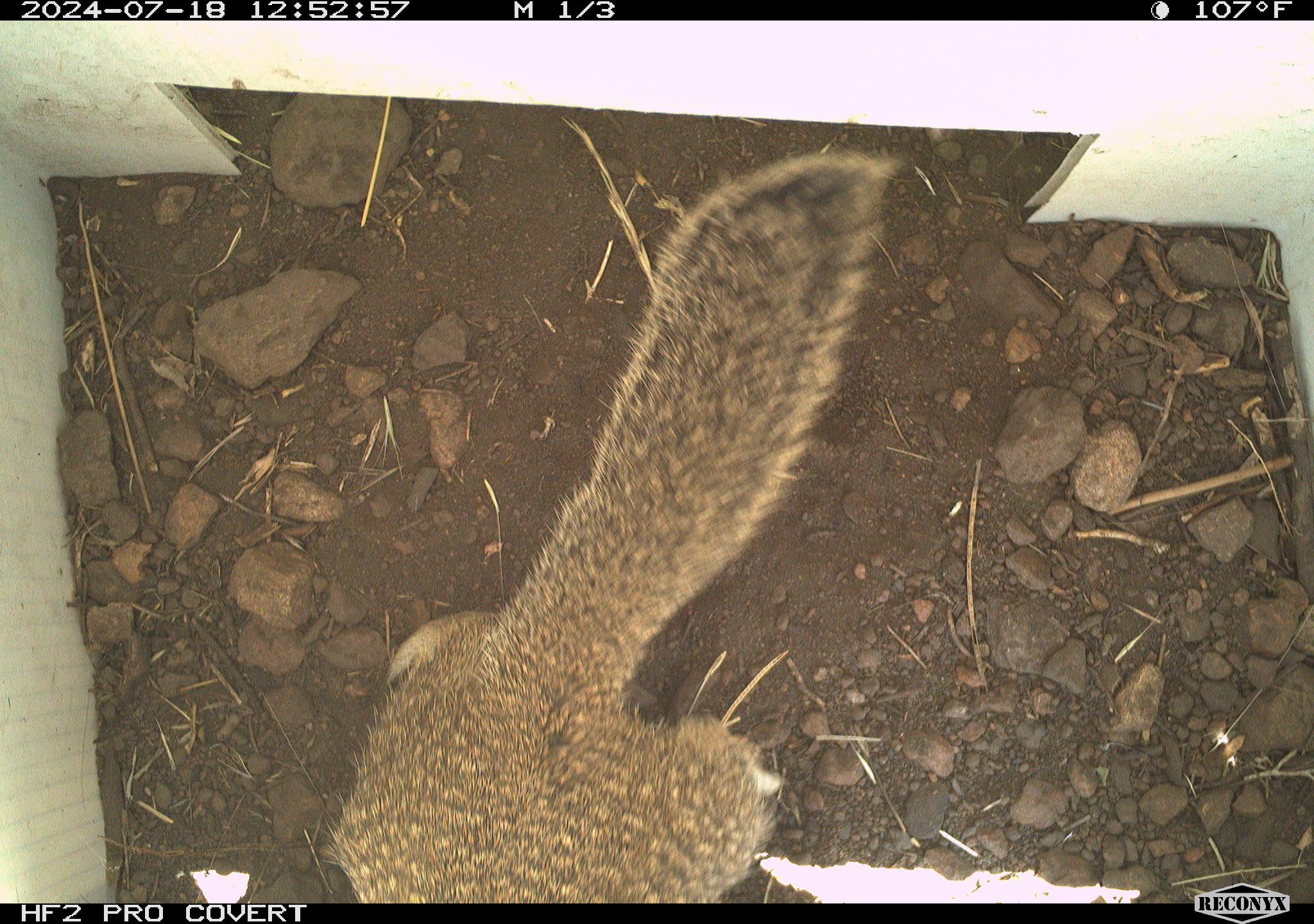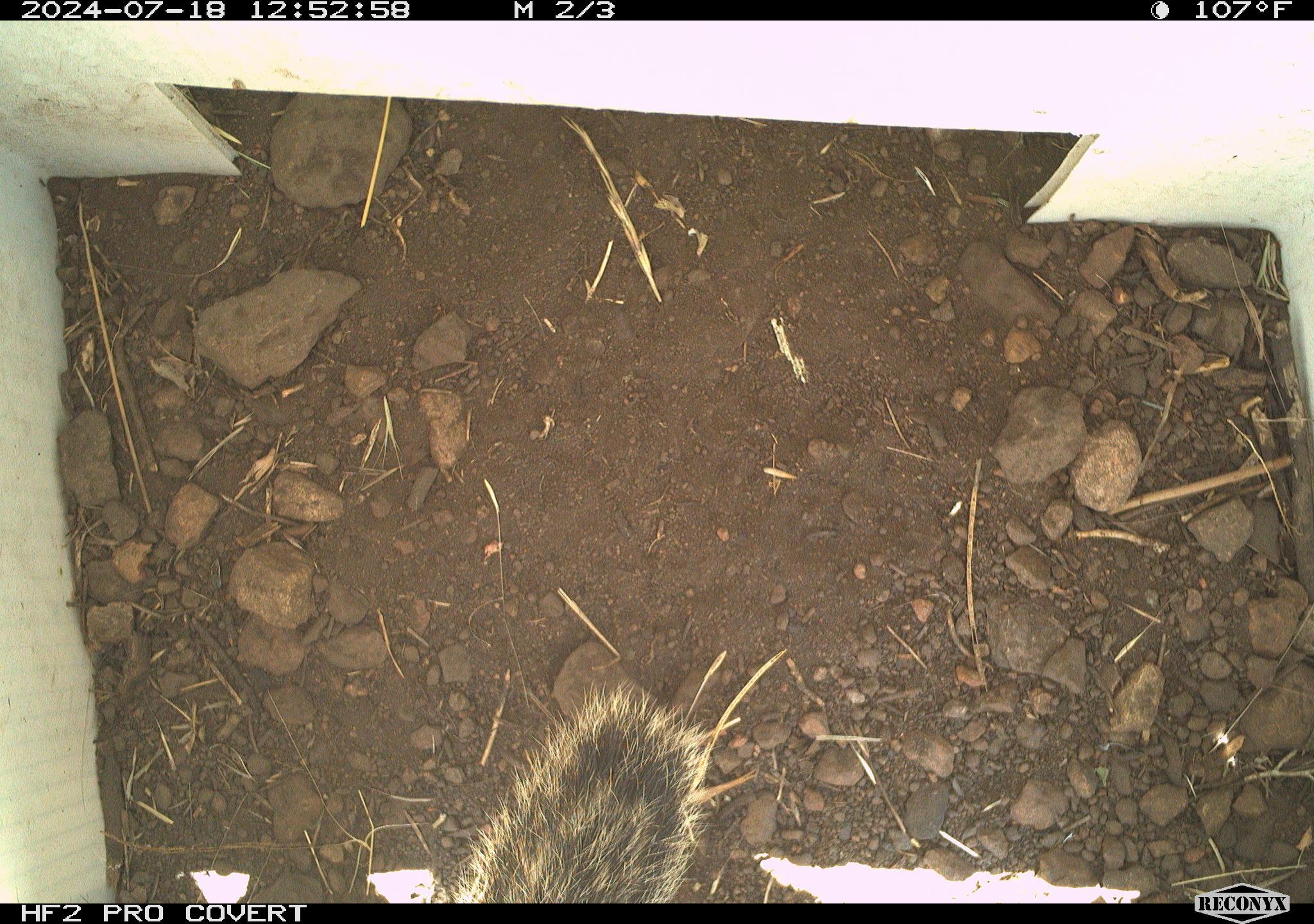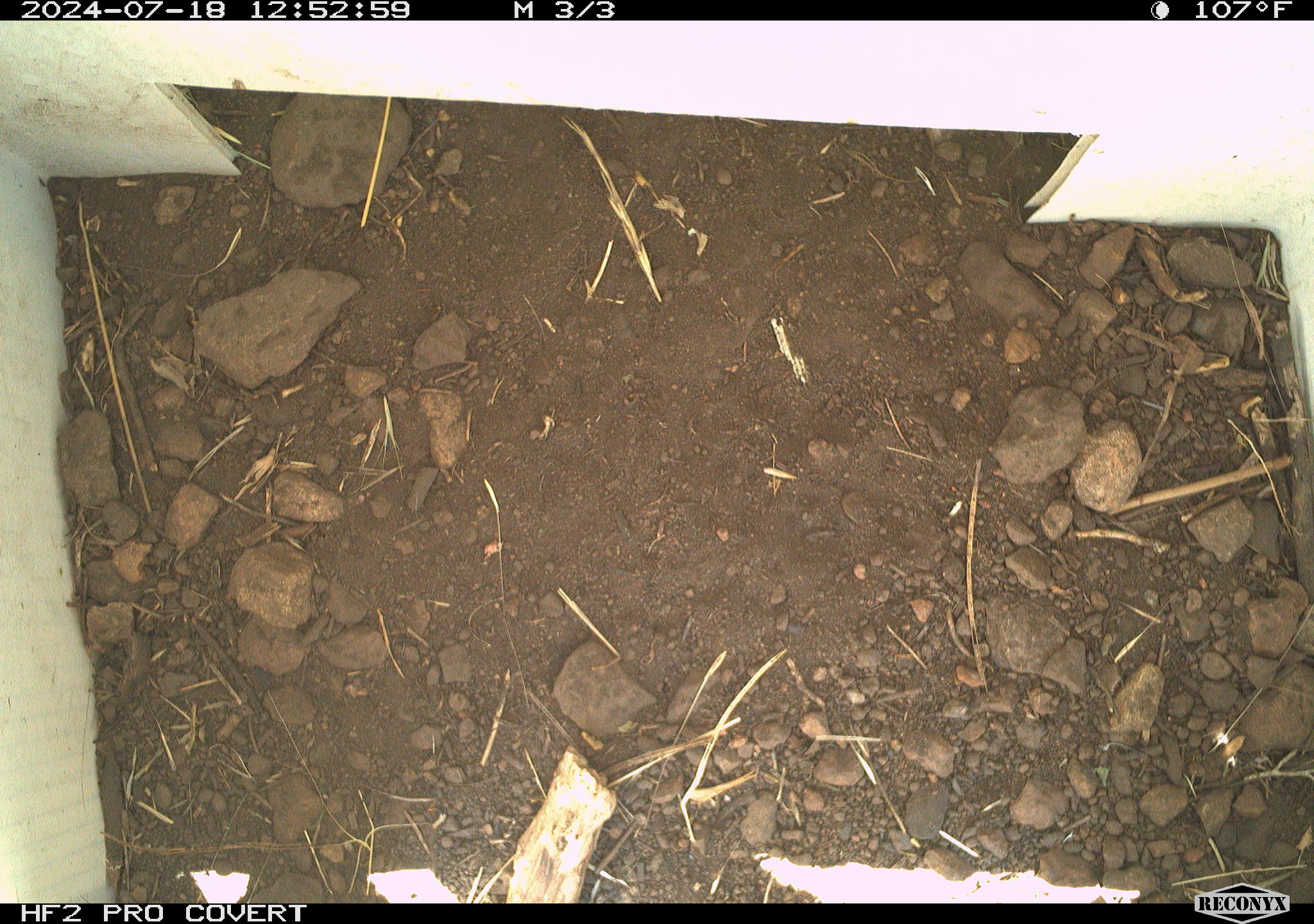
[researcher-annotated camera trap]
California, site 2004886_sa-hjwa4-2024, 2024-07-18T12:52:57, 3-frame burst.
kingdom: Animalia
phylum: Chordata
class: Mammalia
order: Rodentia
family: Sciuridae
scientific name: Sciuridae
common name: squirrels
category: sciuridae family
Sciuridae family (squirrels) (Sciuridae).